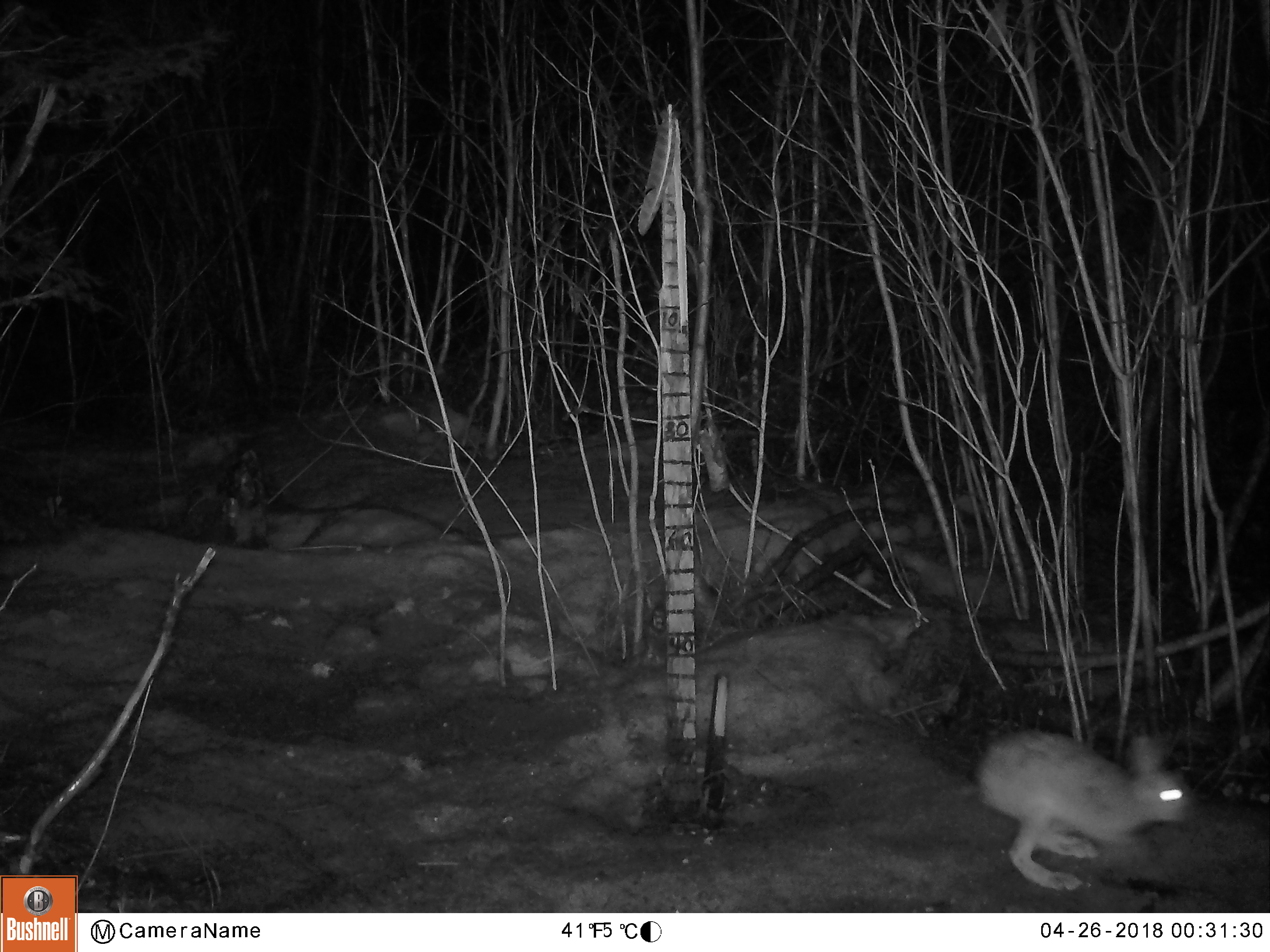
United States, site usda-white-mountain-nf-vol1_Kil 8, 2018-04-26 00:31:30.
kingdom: Animalia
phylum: Chordata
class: Mammalia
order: Lagomorpha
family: Leporidae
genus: Lepus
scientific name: Lepus americanus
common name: snowshoe hare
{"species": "snowshoe hare (Lepus americanus)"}